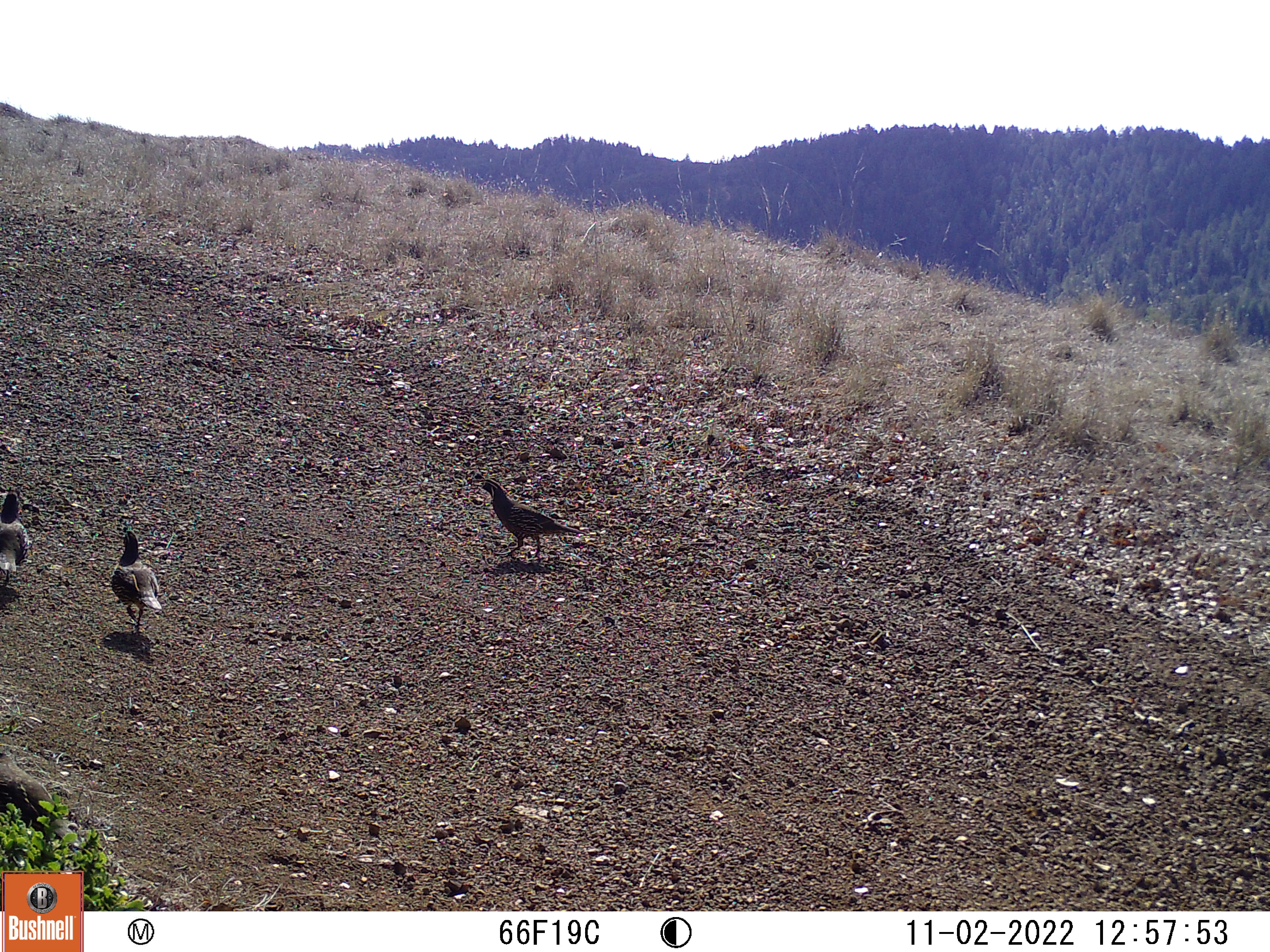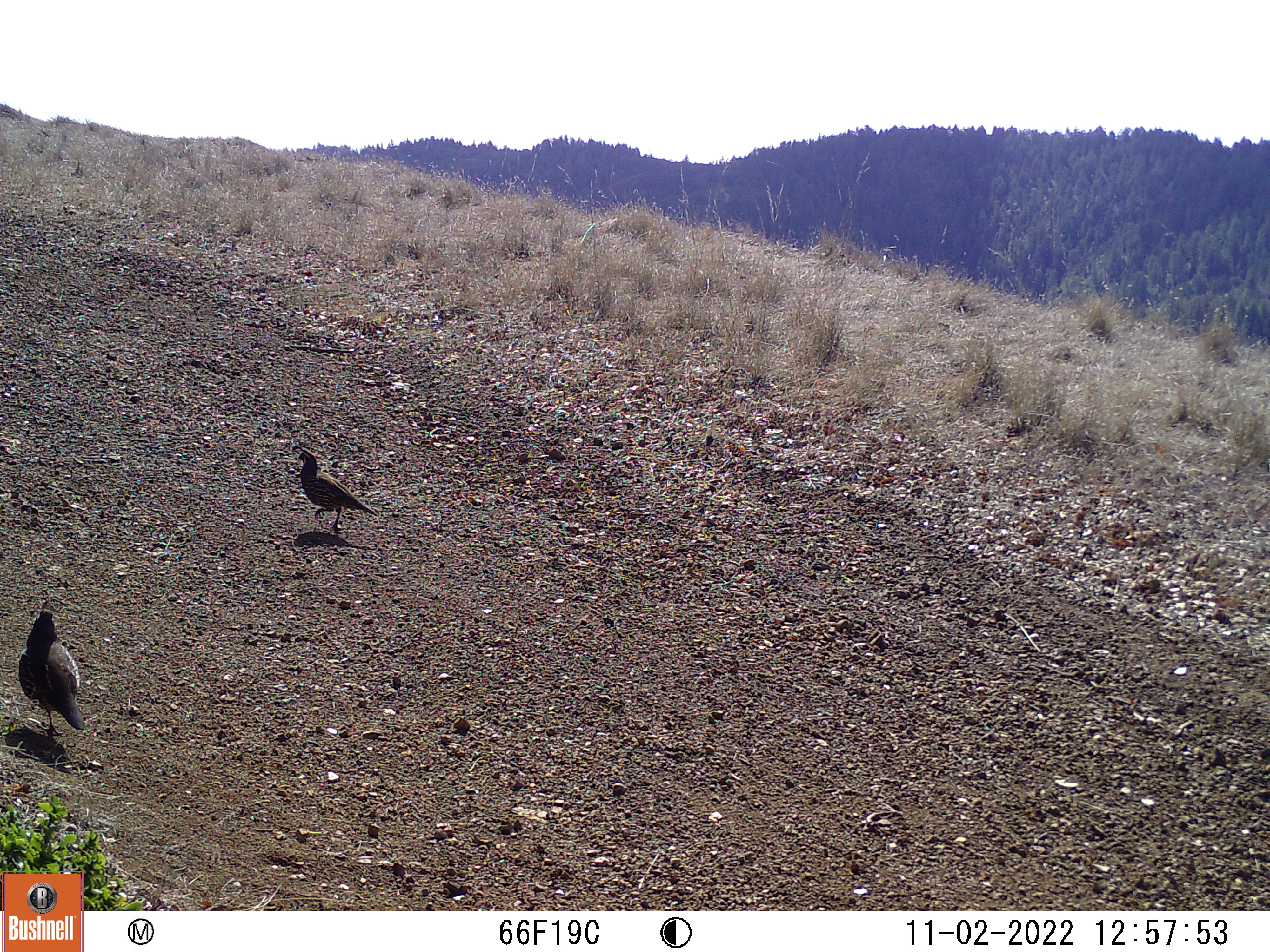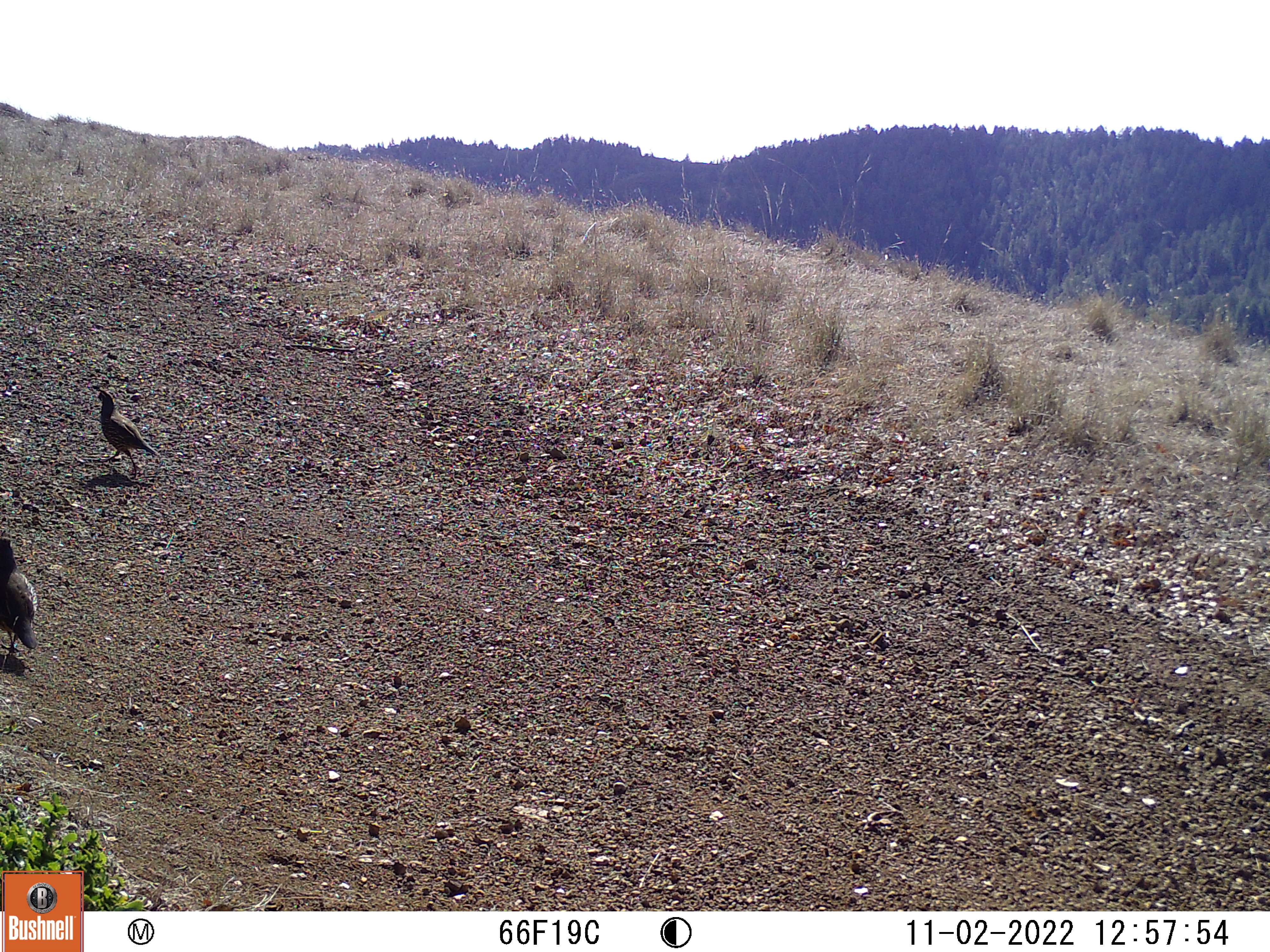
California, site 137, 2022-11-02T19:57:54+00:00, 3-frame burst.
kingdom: Animalia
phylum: Chordata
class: Aves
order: Galliformes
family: Odontophoridae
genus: Callipepla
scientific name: Callipepla californica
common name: california quail